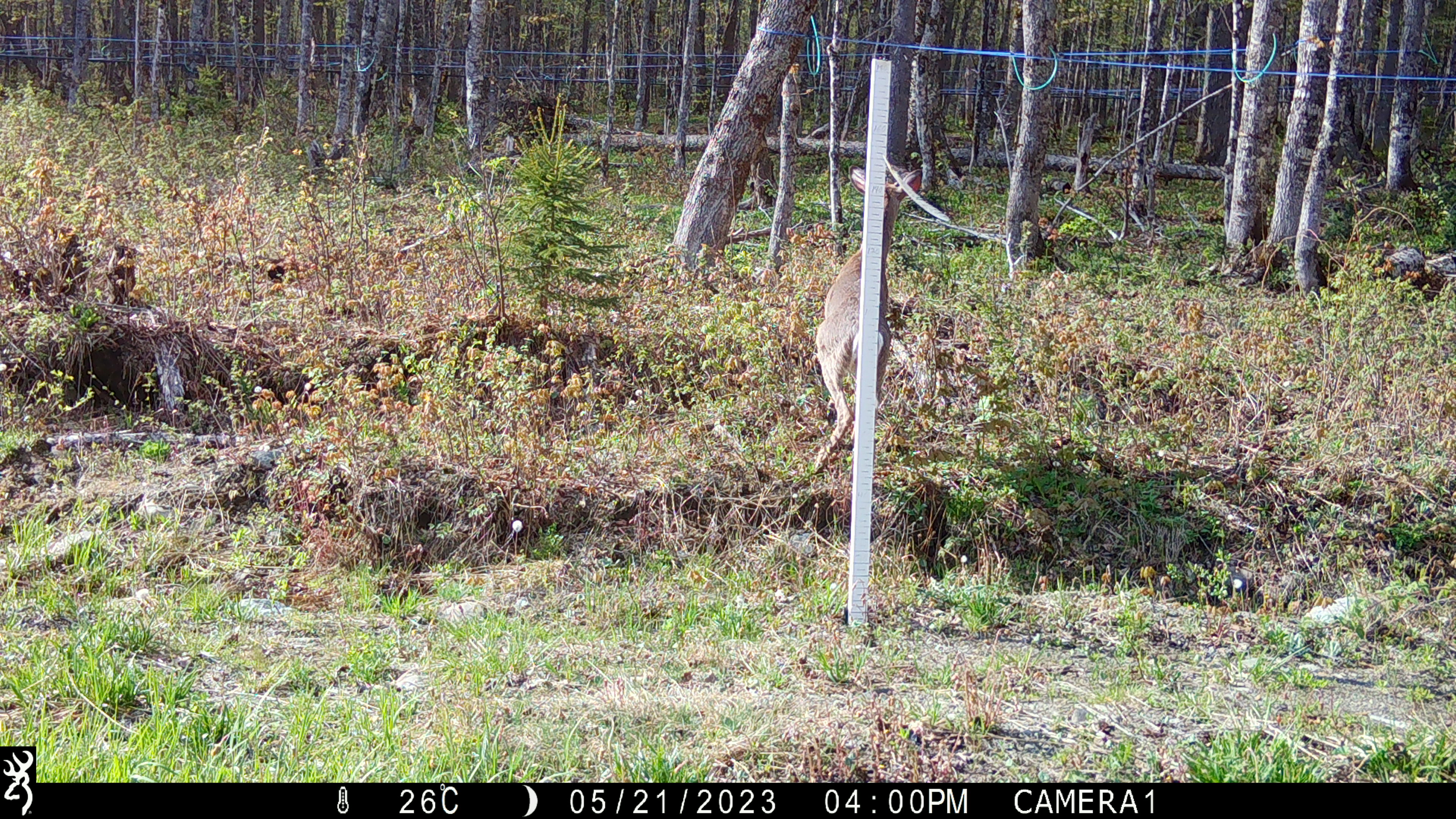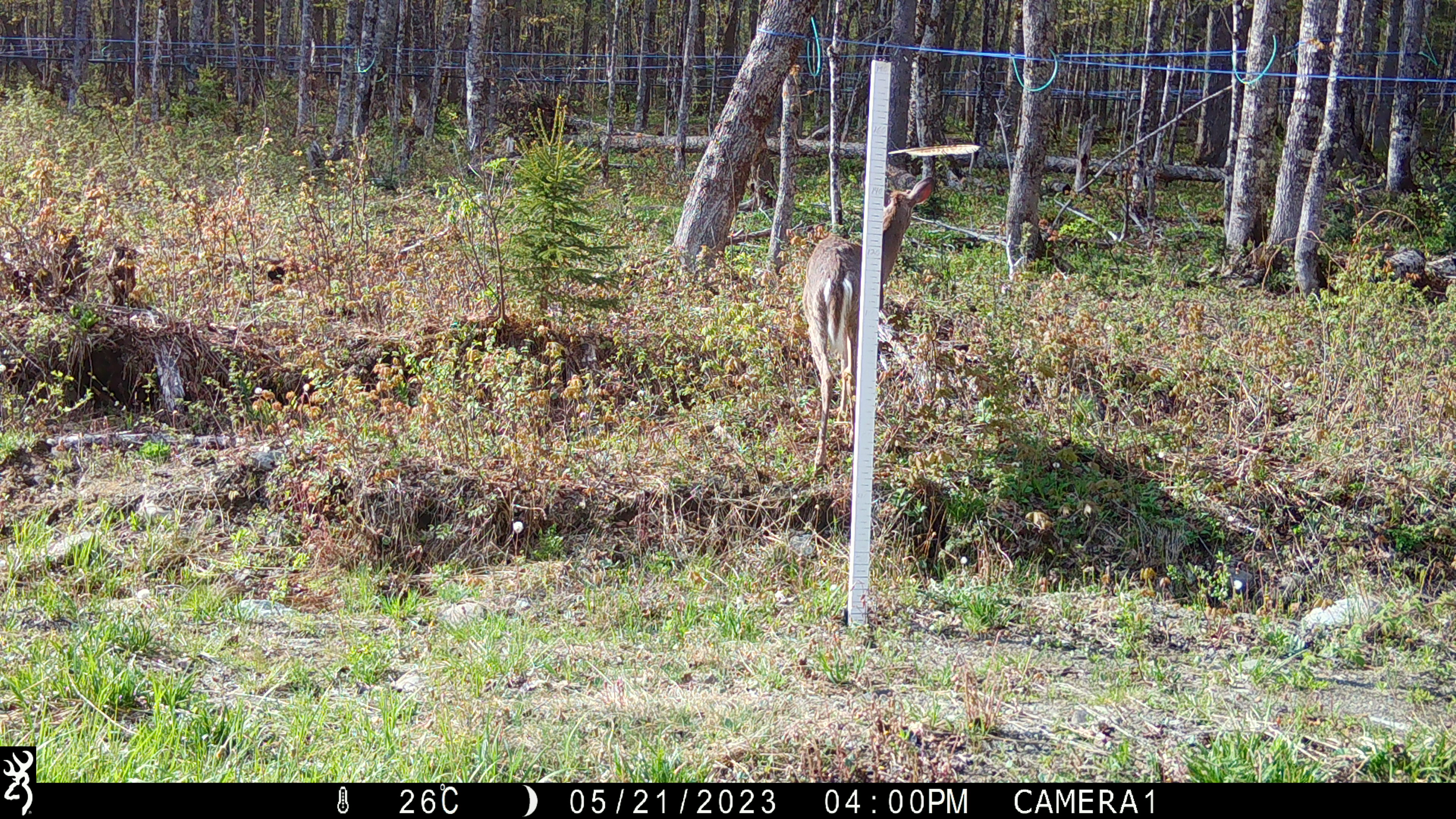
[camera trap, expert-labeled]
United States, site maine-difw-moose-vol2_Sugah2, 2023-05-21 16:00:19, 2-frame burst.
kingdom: Animalia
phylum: Chordata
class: Mammalia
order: Artiodactyla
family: Cervidae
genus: Odocoileus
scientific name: Odocoileus virginianus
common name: white-tailed deer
White-tailed deer (Odocoileus virginianus).